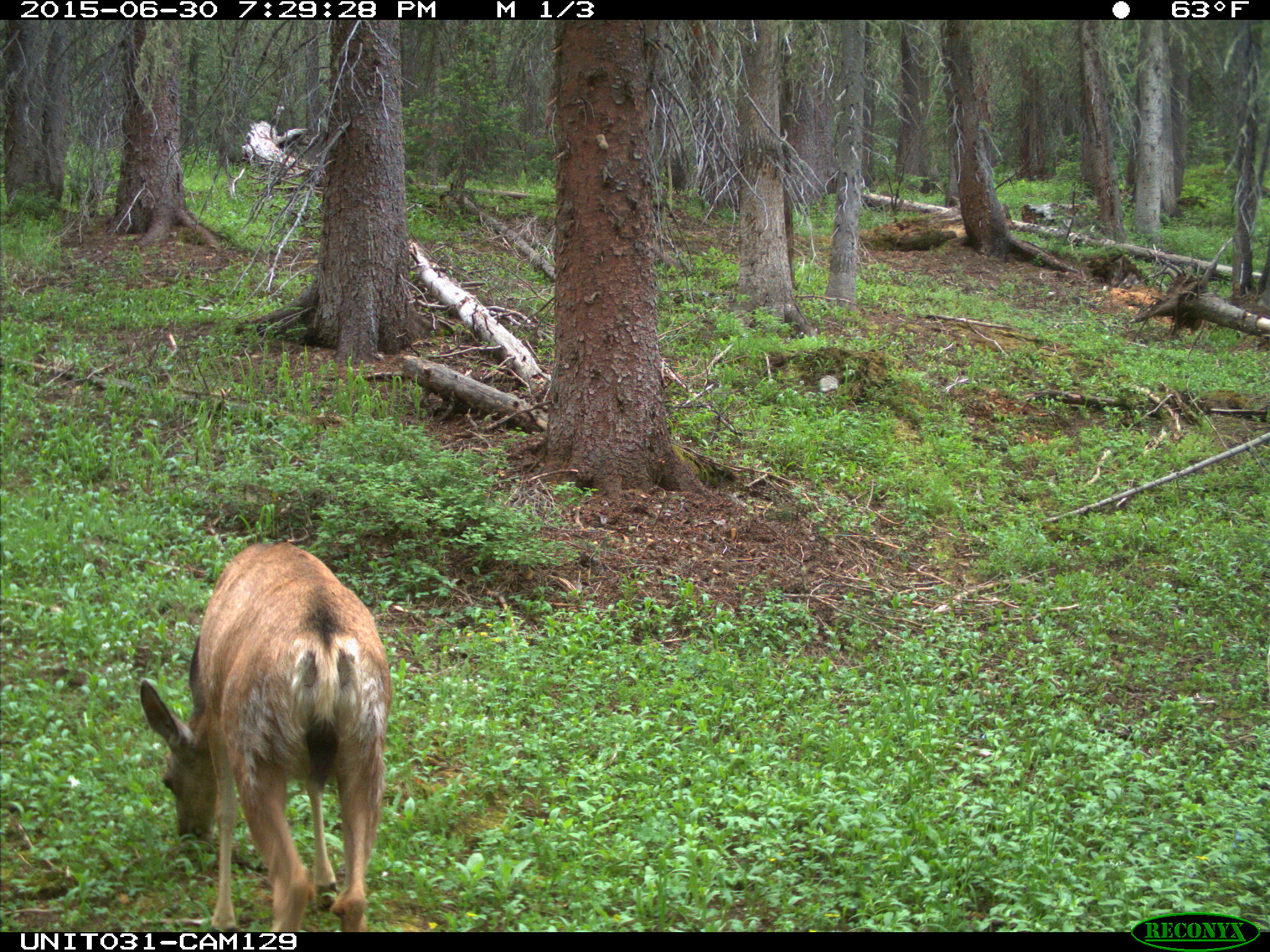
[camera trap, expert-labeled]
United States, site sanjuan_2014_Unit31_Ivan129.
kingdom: Animalia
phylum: Chordata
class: Mammalia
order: Artiodactyla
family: Cervidae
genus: Odocoileus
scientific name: Odocoileus hemionus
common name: mule deer